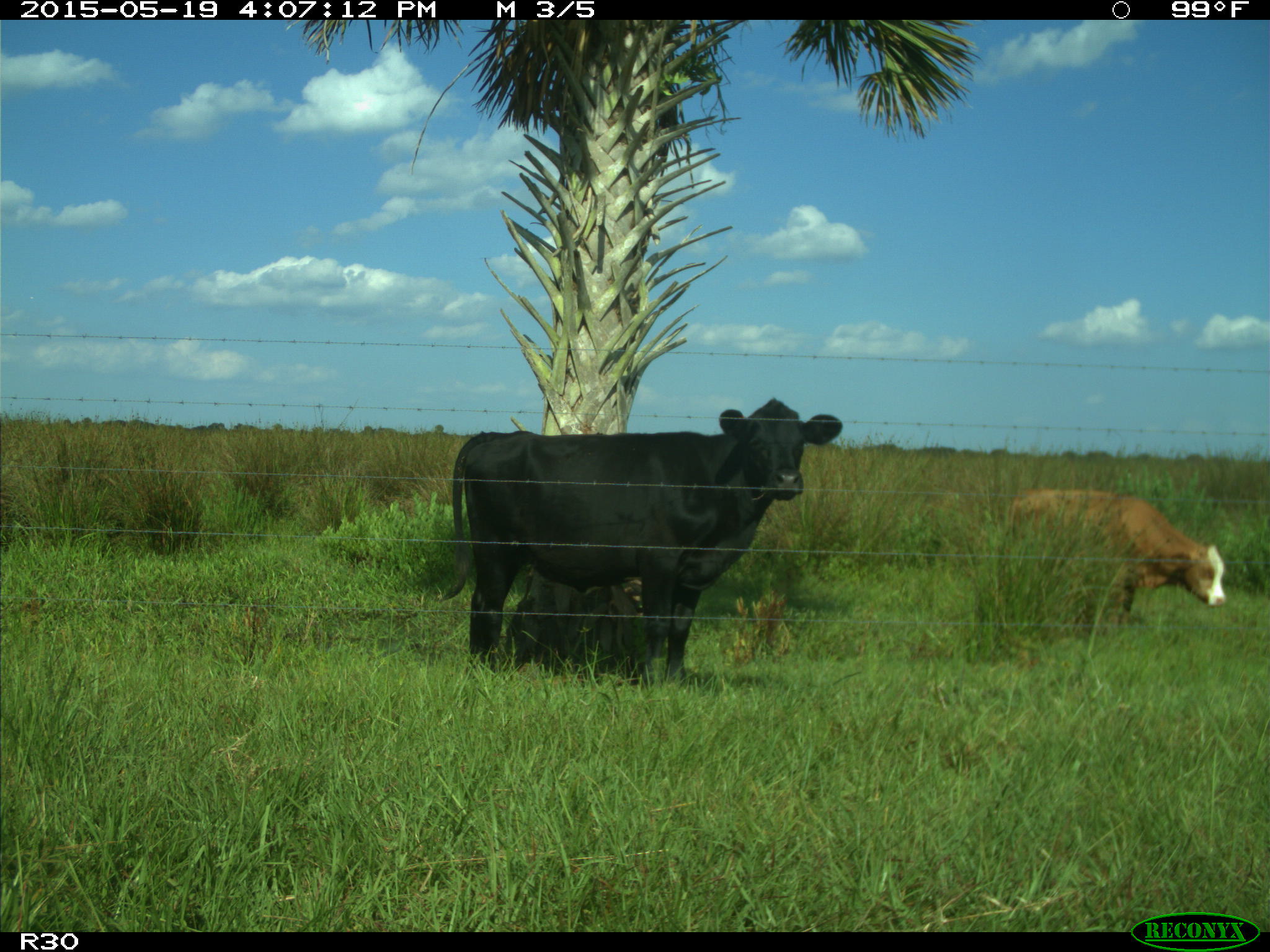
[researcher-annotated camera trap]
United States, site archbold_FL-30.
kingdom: Animalia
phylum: Chordata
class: Mammalia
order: Artiodactyla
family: Bovidae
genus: Bos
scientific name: Bos taurus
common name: domestic cow